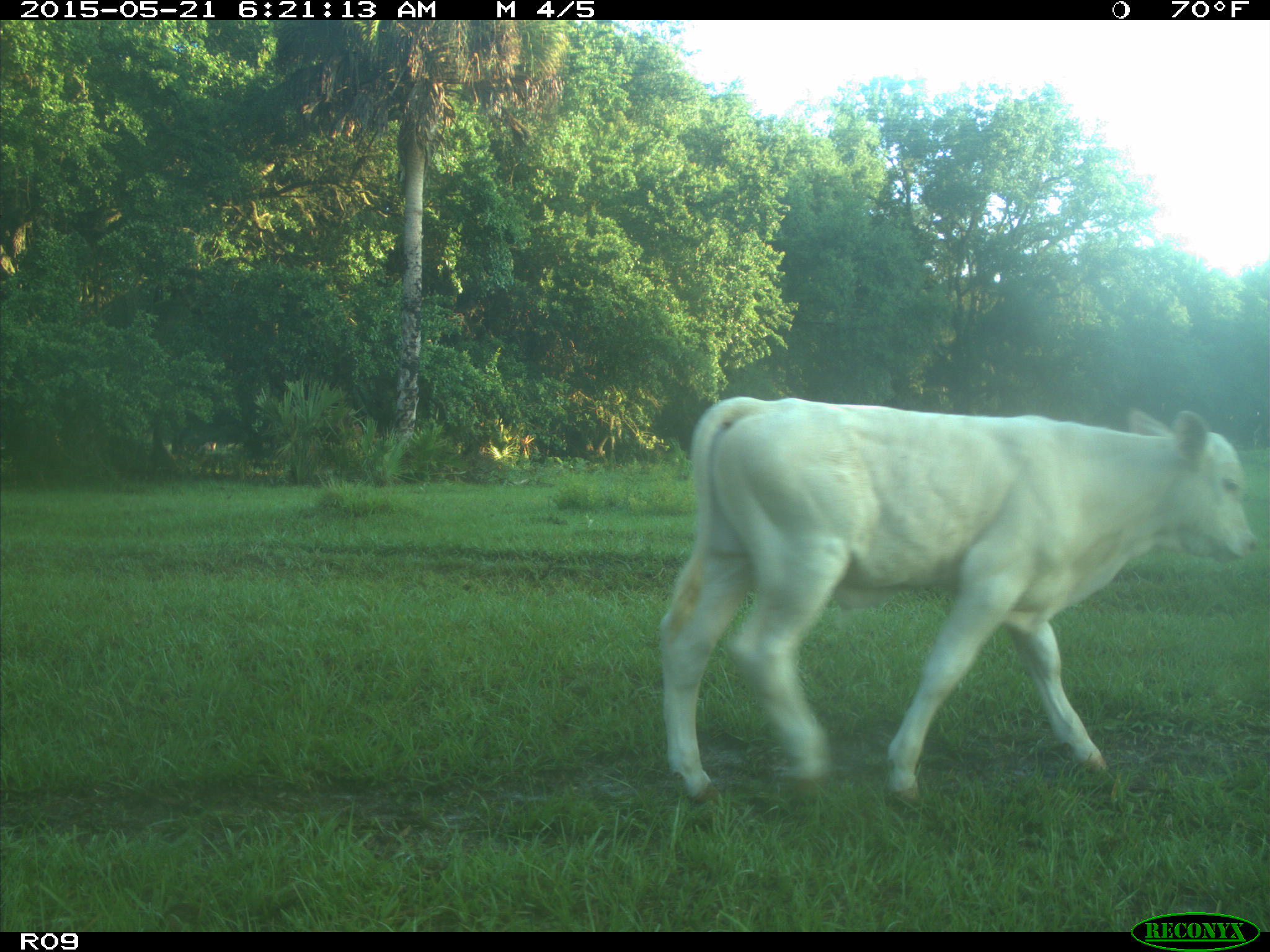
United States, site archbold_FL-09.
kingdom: Animalia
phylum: Chordata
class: Mammalia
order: Artiodactyla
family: Bovidae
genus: Bos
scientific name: Bos taurus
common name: domestic cow